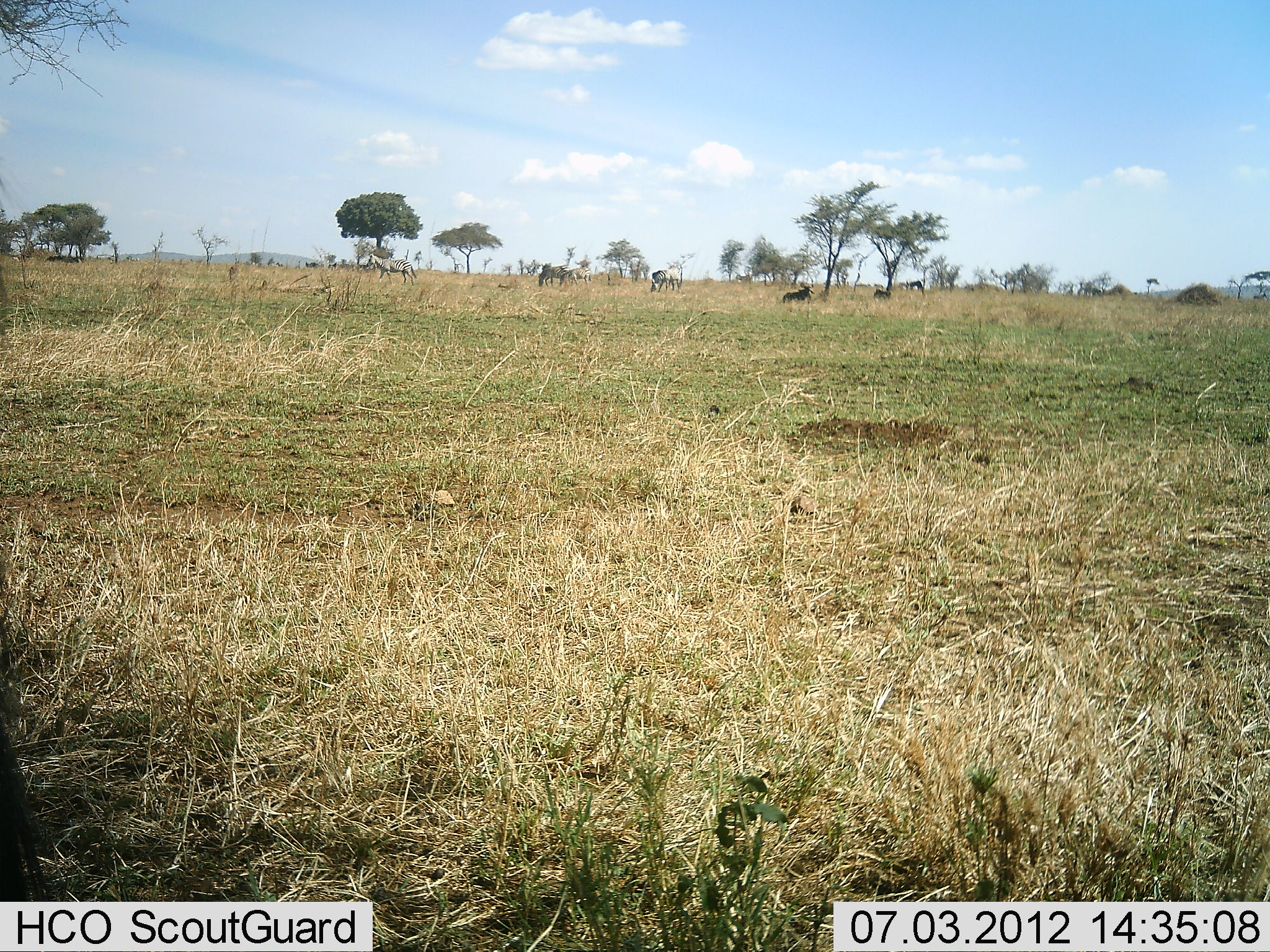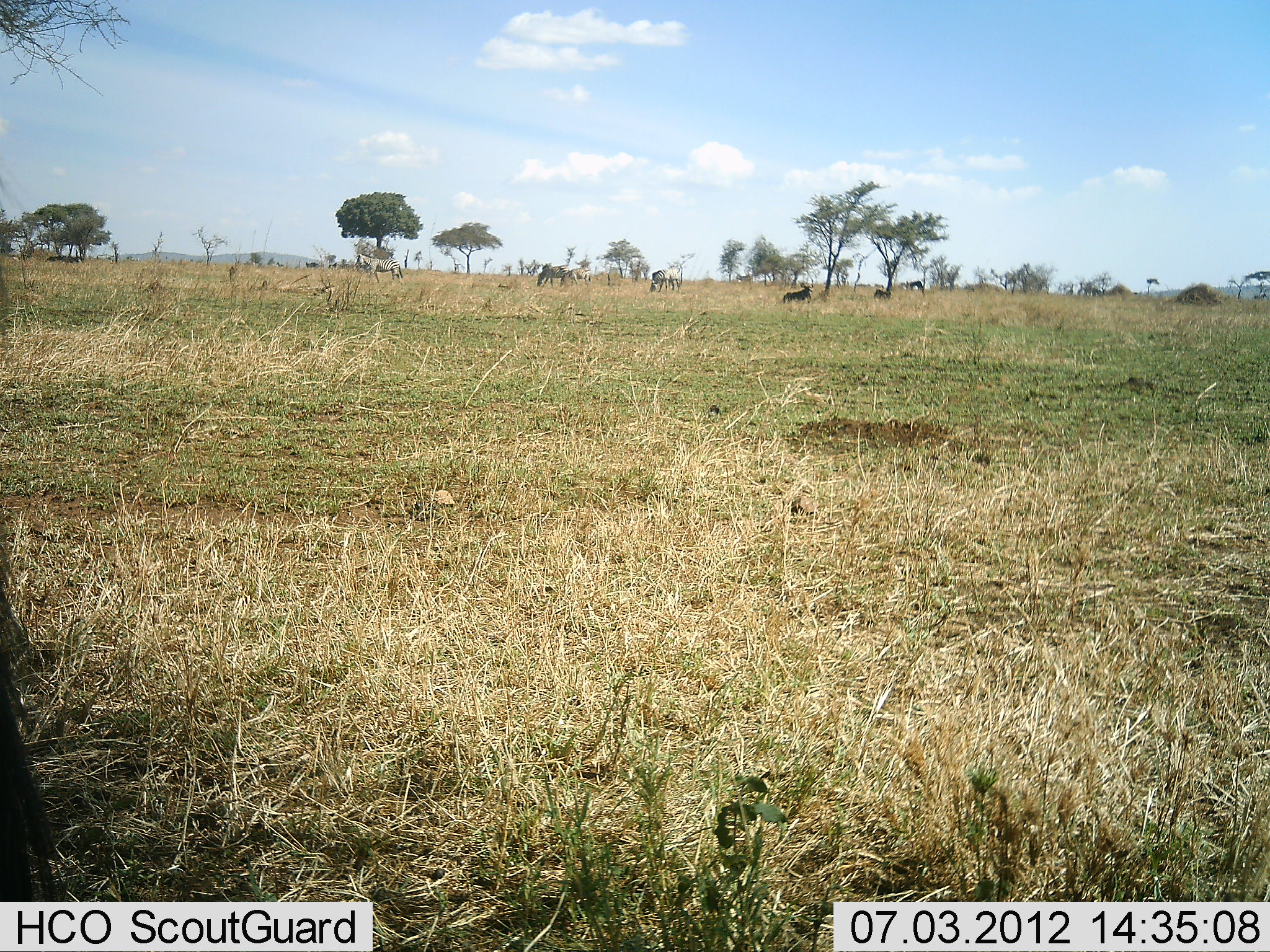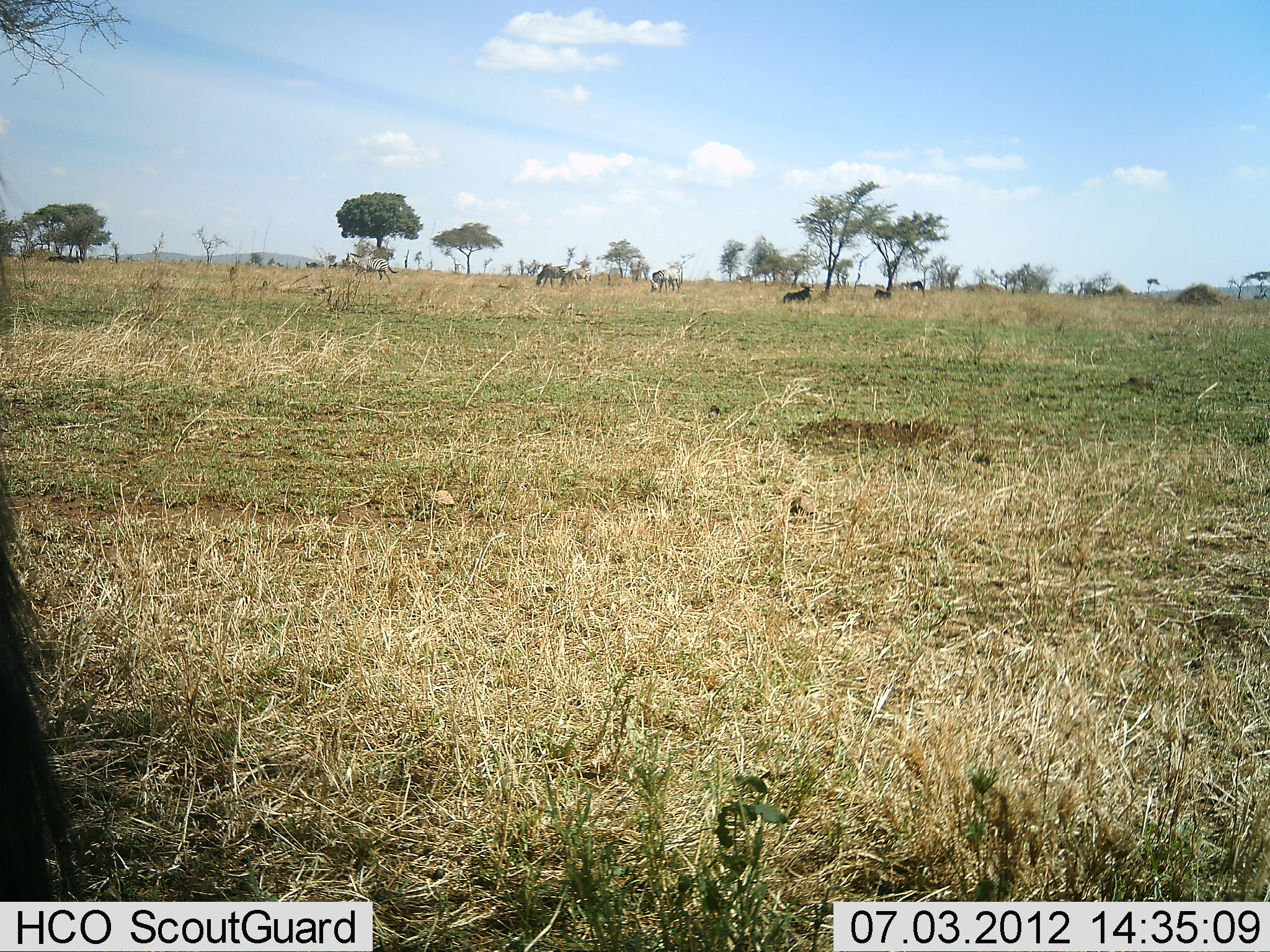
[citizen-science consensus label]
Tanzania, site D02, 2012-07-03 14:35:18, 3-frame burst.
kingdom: Animalia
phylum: Chordata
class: Mammalia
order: Perissodactyla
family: Equidae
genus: Equus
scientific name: Equus quagga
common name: plains zebra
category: zebra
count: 5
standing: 17%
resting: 17%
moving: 67%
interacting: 0%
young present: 0%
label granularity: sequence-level